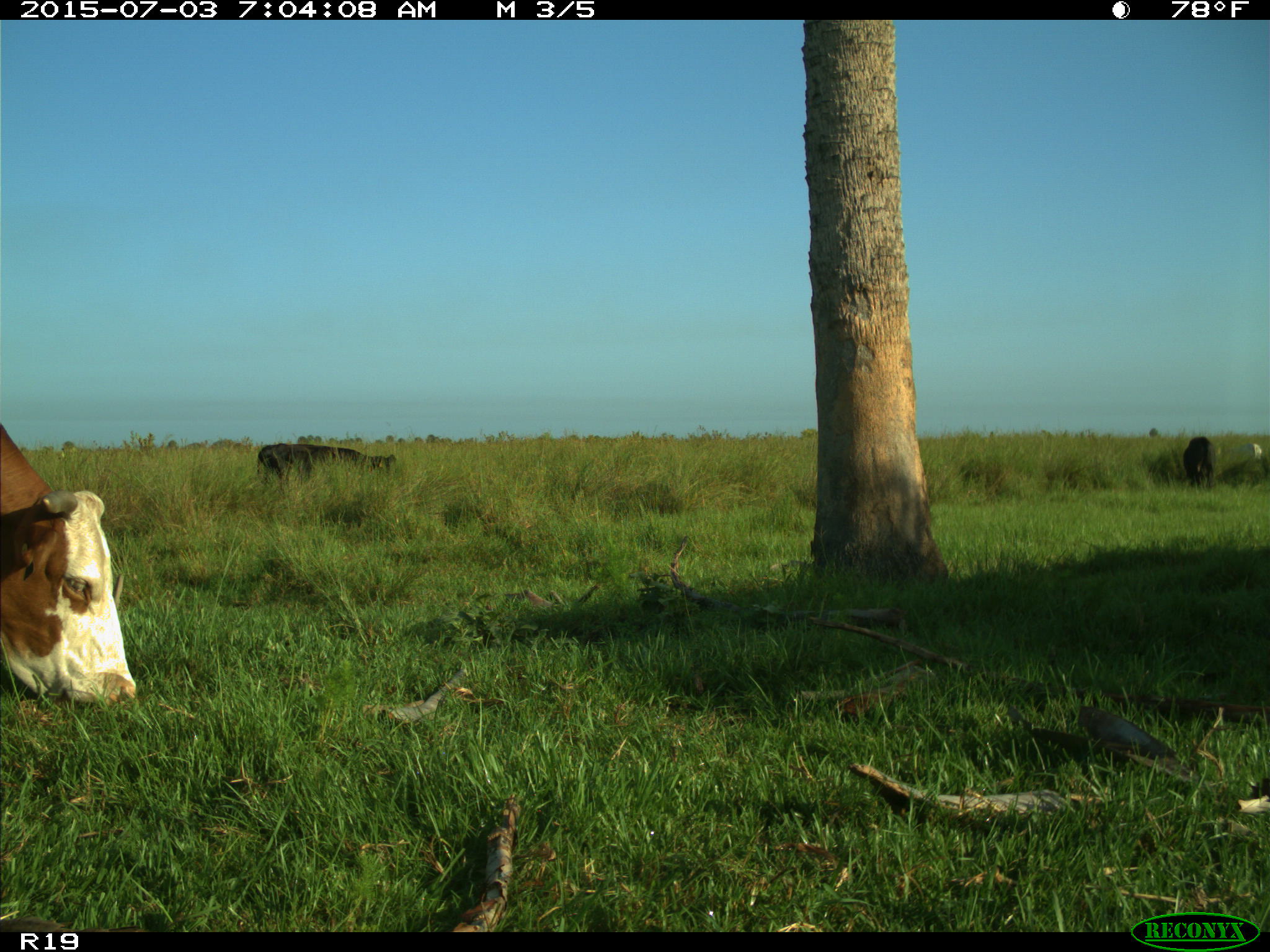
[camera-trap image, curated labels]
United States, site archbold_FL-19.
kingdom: Animalia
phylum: Chordata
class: Mammalia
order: Artiodactyla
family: Bovidae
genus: Bos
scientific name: Bos taurus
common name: domestic cow